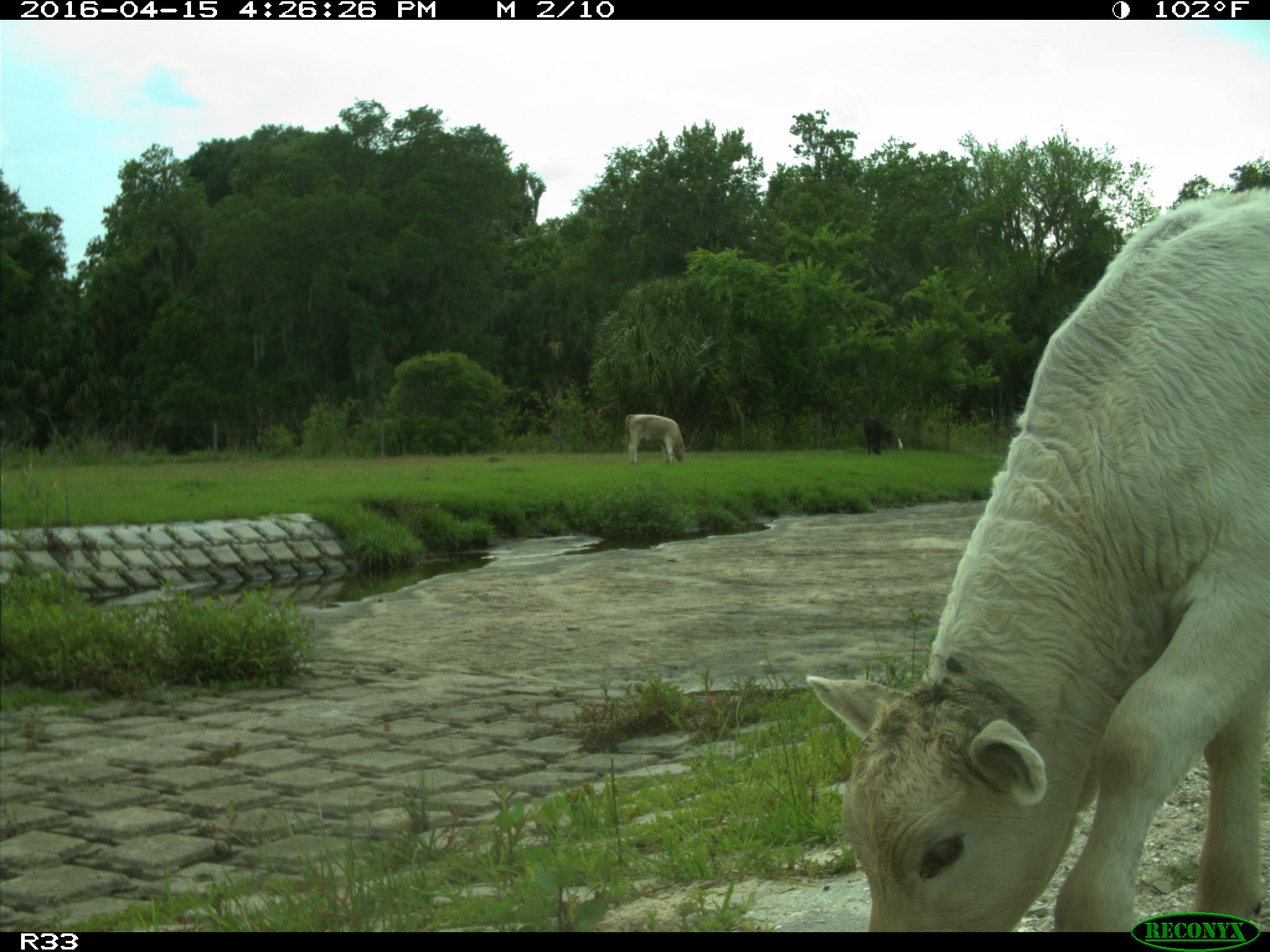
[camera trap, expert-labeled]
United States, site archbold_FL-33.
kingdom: Animalia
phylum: Chordata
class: Mammalia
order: Artiodactyla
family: Bovidae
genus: Bos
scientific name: Bos taurus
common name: domestic cow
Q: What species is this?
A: Bos taurus (domestic cow).